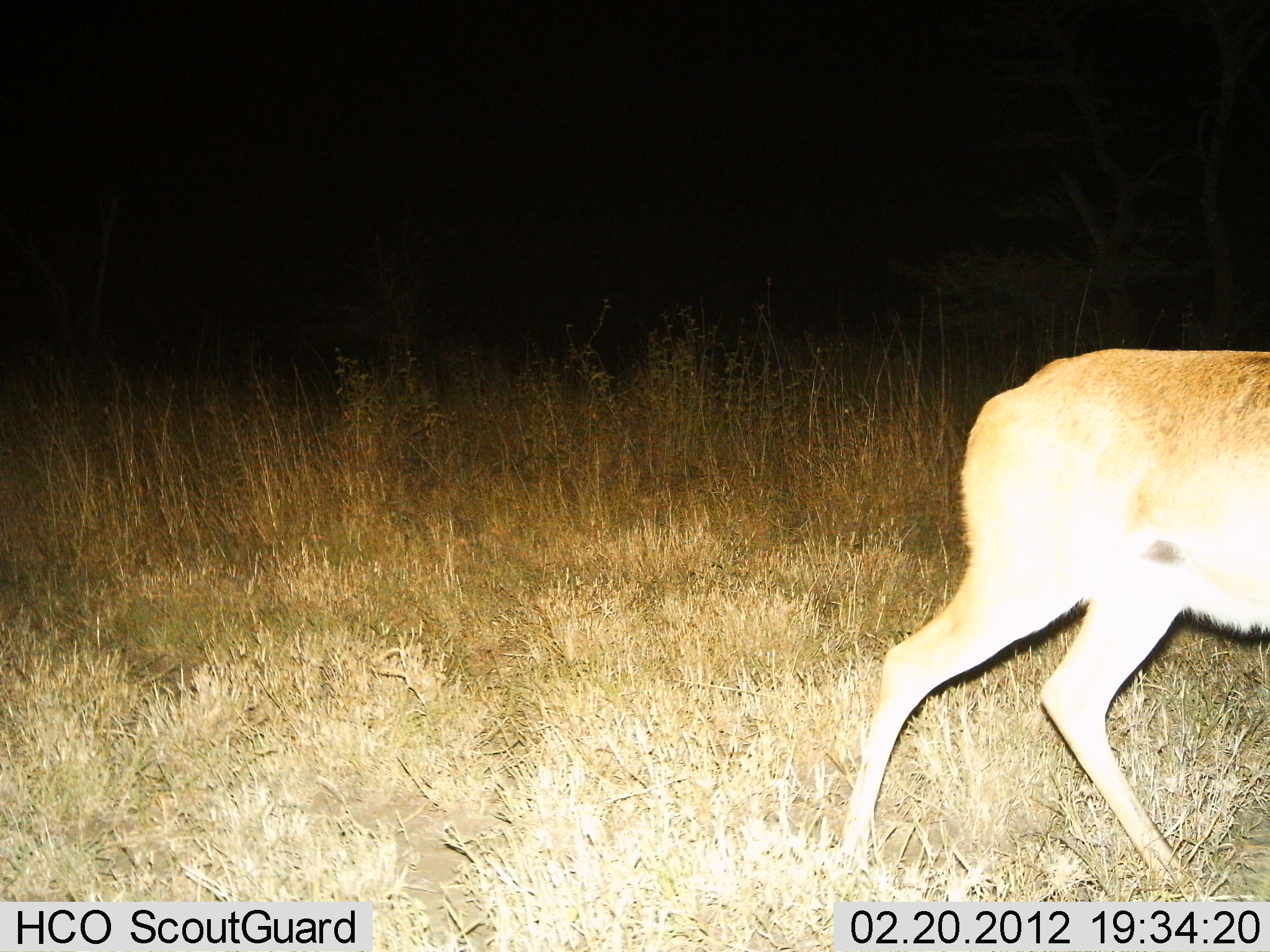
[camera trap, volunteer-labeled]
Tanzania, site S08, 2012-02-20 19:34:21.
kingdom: Animalia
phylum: Chordata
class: Mammalia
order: Artiodactyla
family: Bovidae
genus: Redunca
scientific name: Redunca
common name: reedbuck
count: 1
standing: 14%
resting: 0%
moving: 86%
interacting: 0%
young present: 0%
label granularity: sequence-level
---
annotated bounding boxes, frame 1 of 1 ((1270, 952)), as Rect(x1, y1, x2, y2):
animal: Rect(841, 345, 1268, 900)